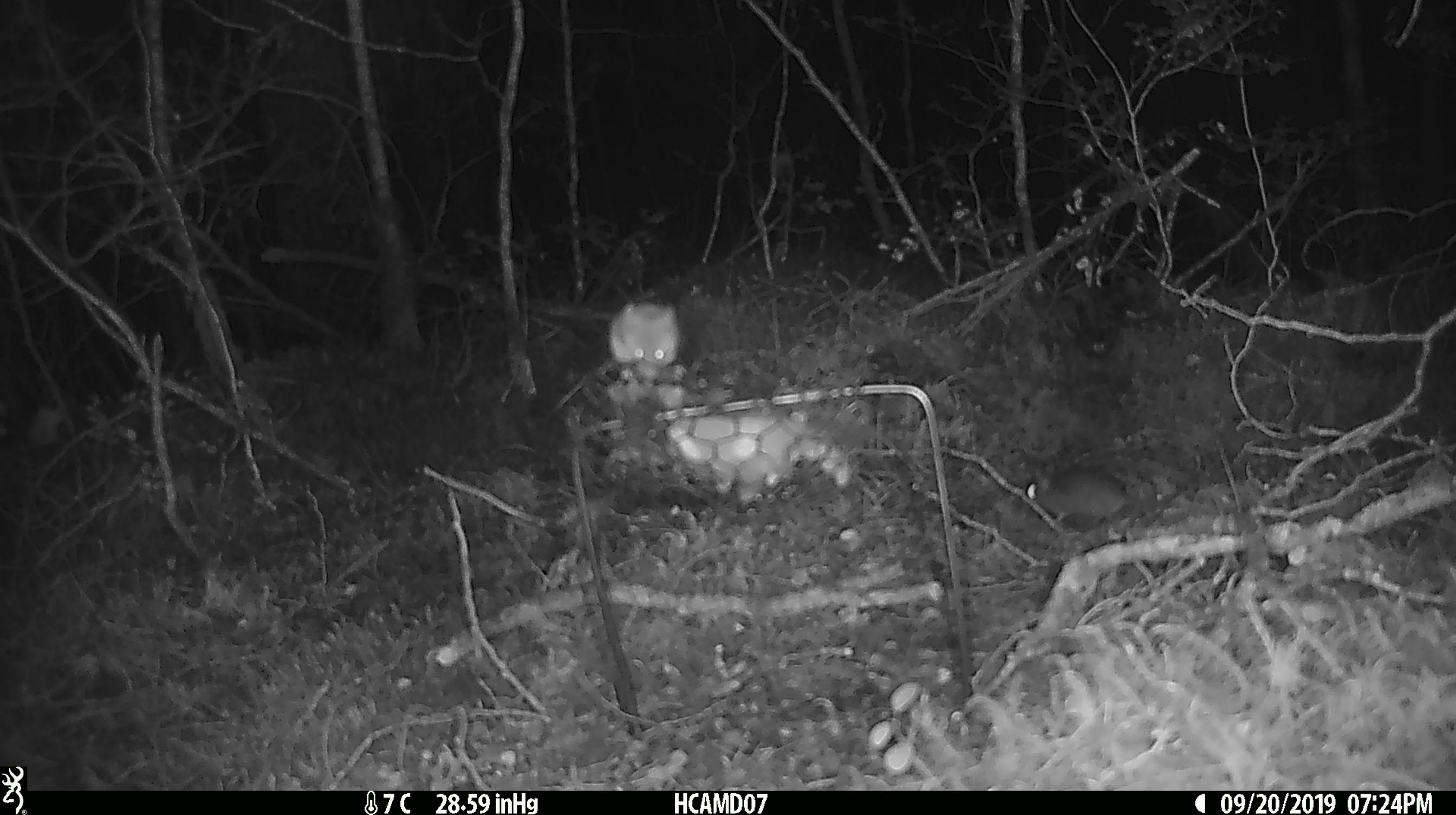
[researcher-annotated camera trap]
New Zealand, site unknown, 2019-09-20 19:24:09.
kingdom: Animalia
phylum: Chordata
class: Mammalia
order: Rodentia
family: Muridae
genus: Mus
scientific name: Mus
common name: mouse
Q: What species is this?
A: Mouse (Mus).